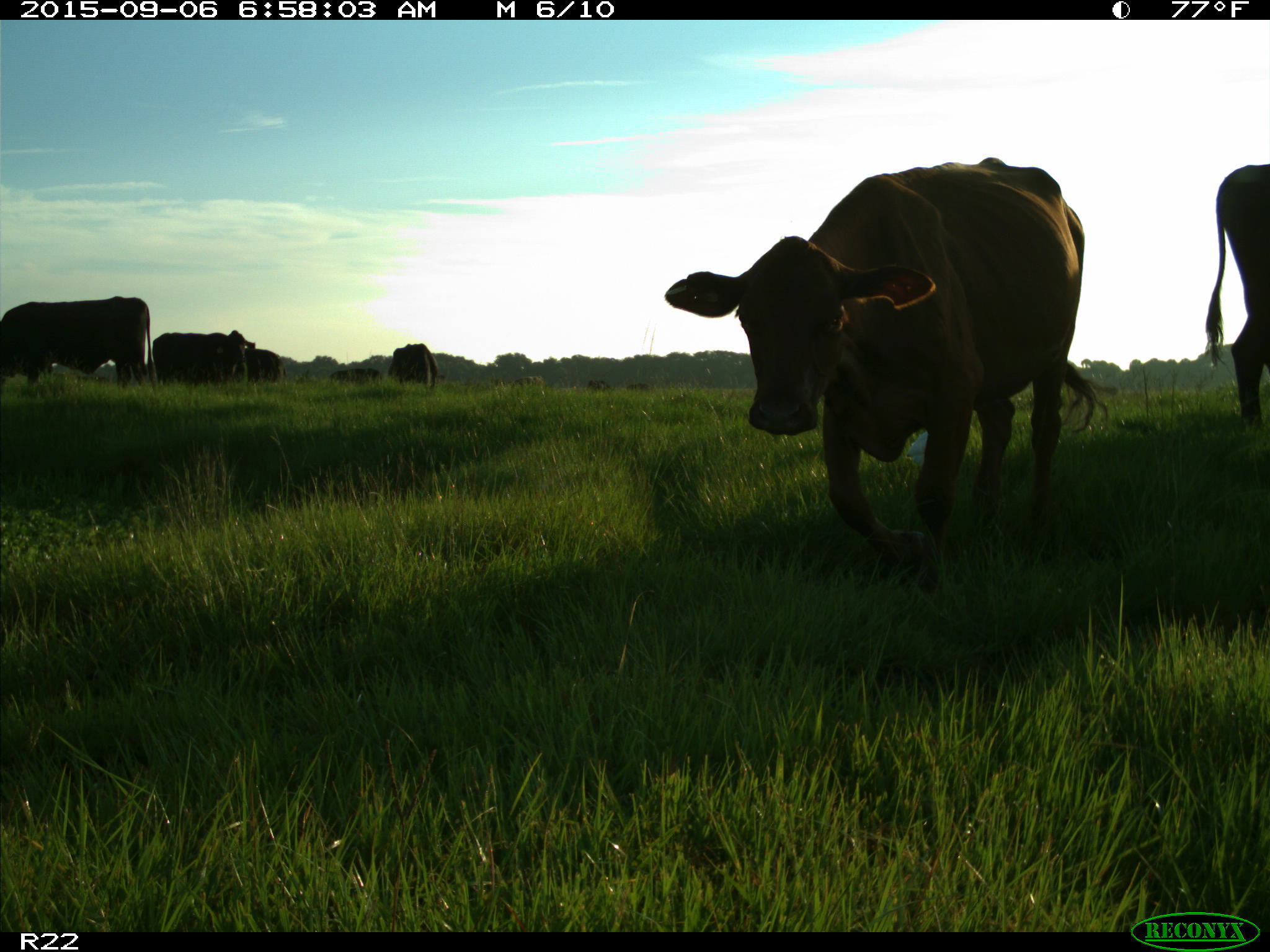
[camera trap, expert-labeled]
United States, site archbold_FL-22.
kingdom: Animalia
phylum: Chordata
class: Mammalia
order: Artiodactyla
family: Bovidae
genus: Bos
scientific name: Bos taurus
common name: domestic cow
Bos taurus (domestic cow).